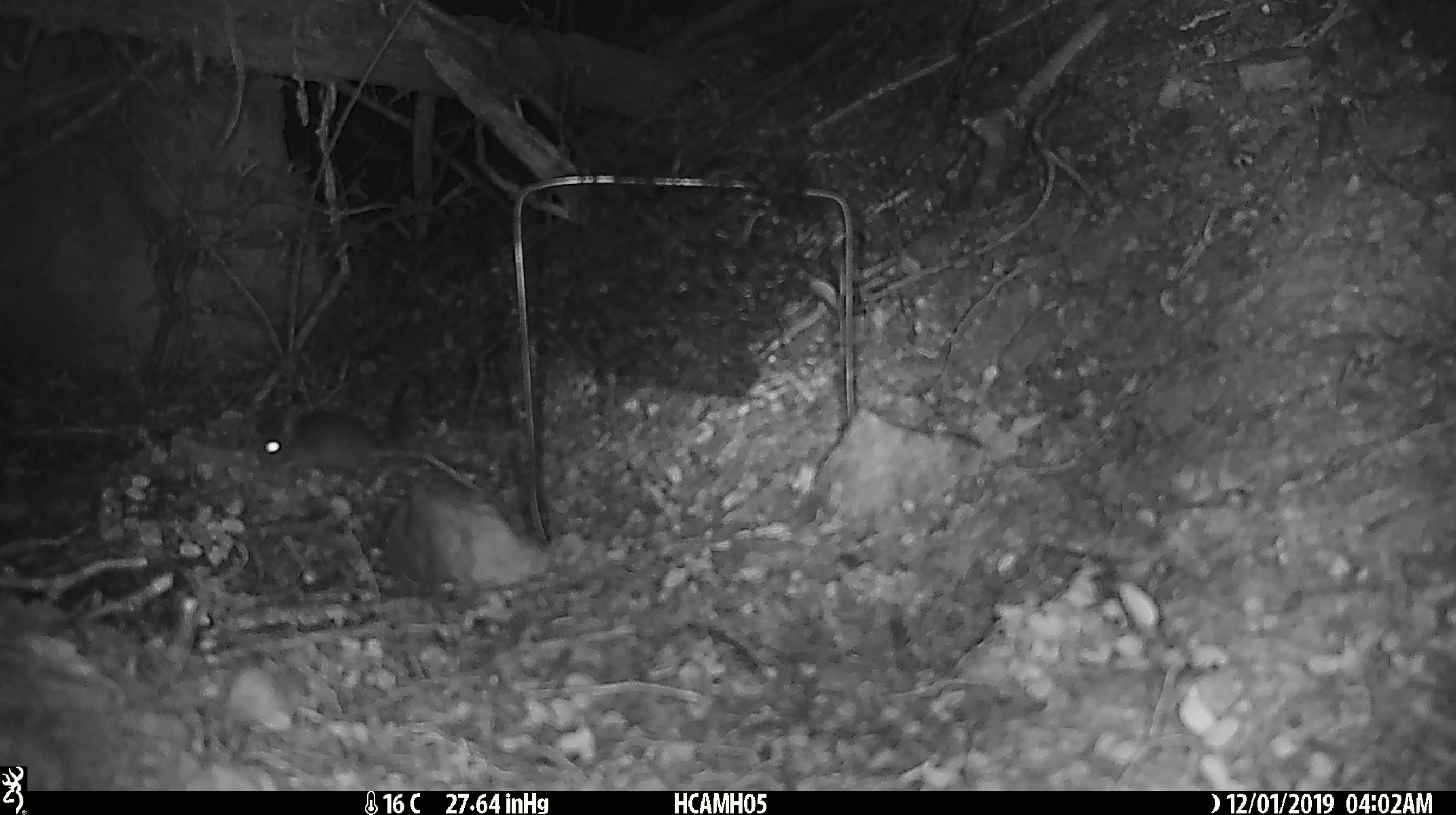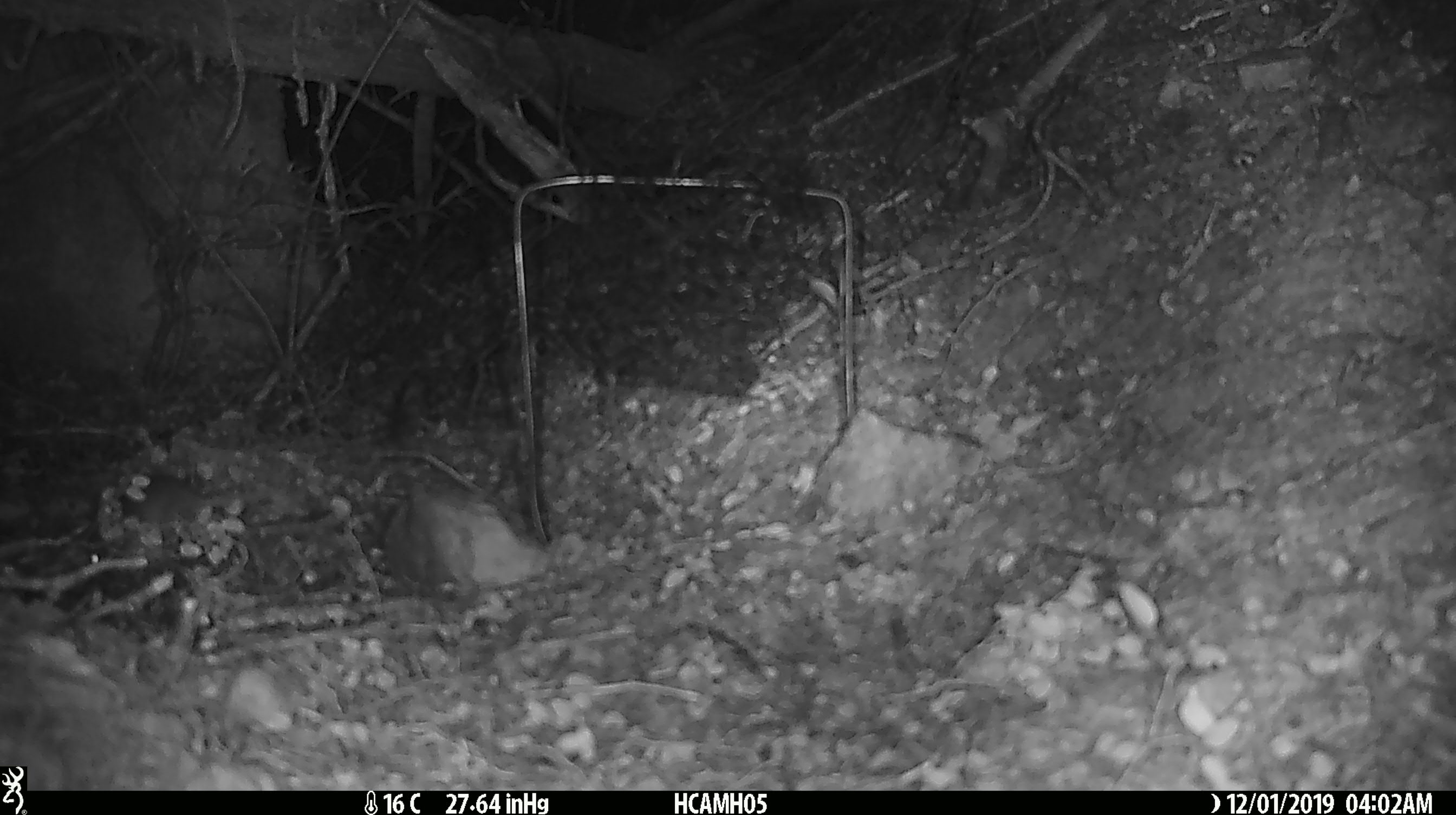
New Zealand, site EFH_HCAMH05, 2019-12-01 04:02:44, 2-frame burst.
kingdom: Animalia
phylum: Chordata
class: Mammalia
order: Rodentia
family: Muridae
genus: Mus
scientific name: Mus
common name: mouse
Mouse (Mus).